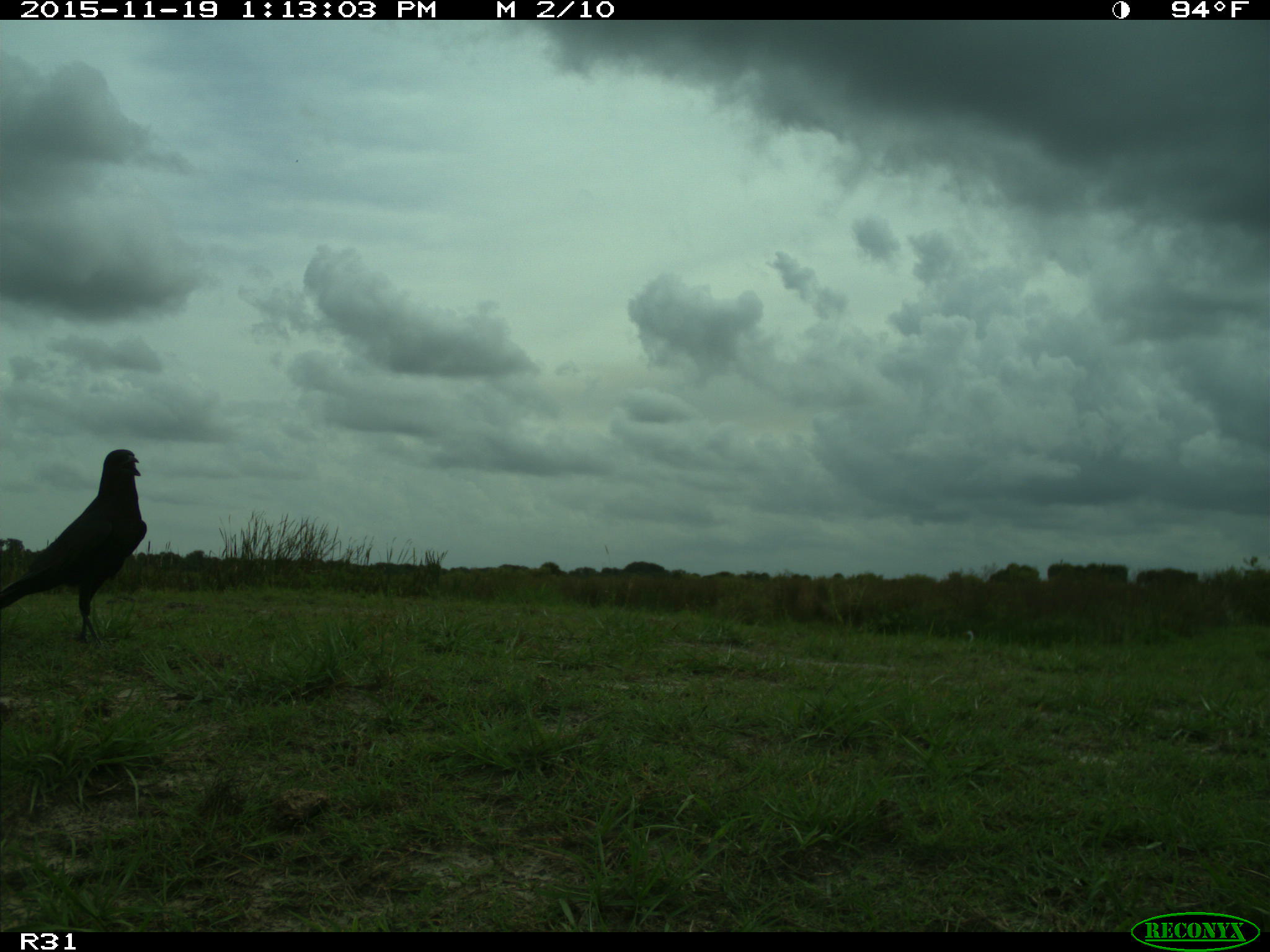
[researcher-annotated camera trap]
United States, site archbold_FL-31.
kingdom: Animalia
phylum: Chordata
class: Aves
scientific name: Aves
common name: birds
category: unidentified bird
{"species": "unidentified bird (birds) (Aves)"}